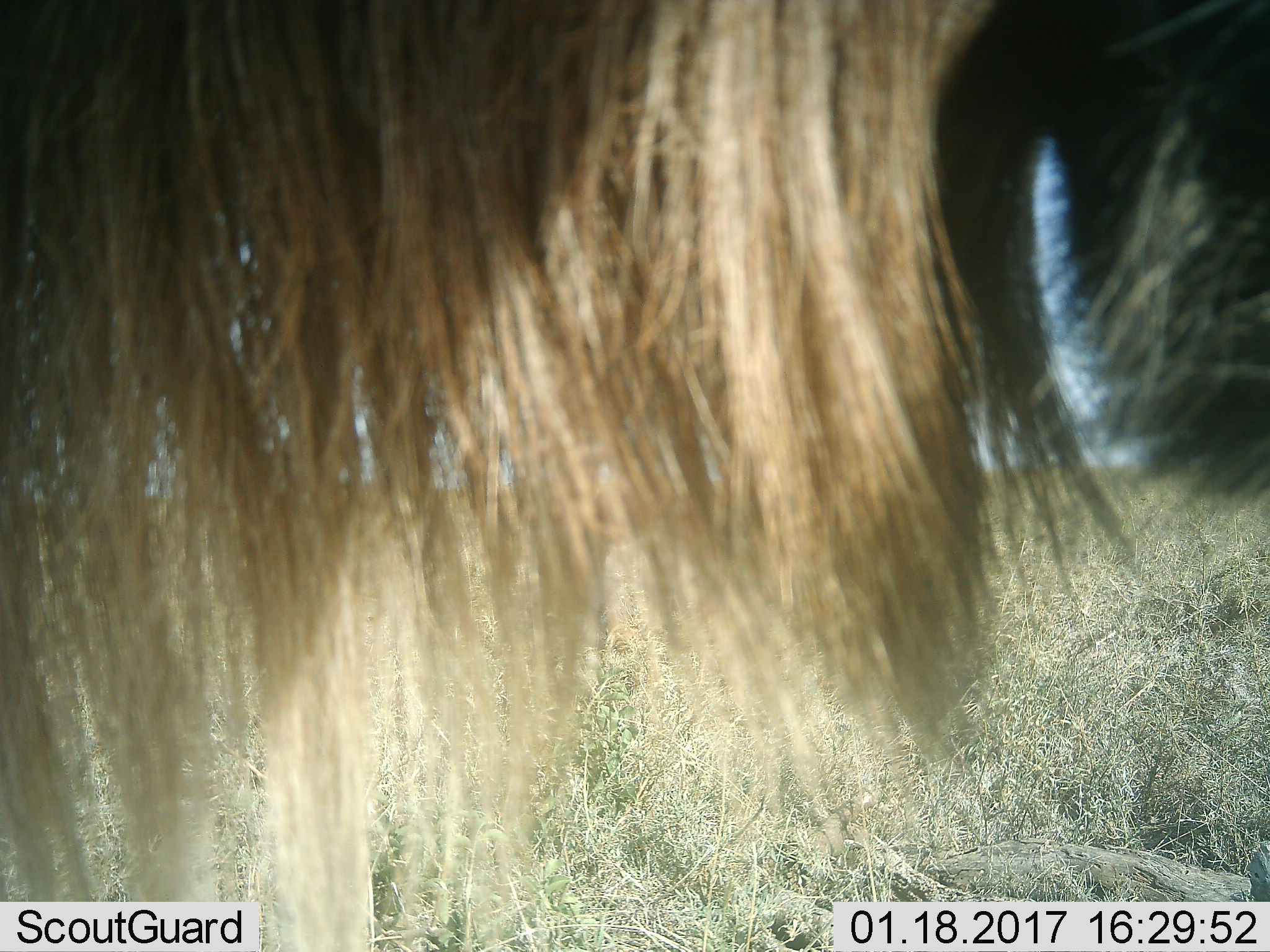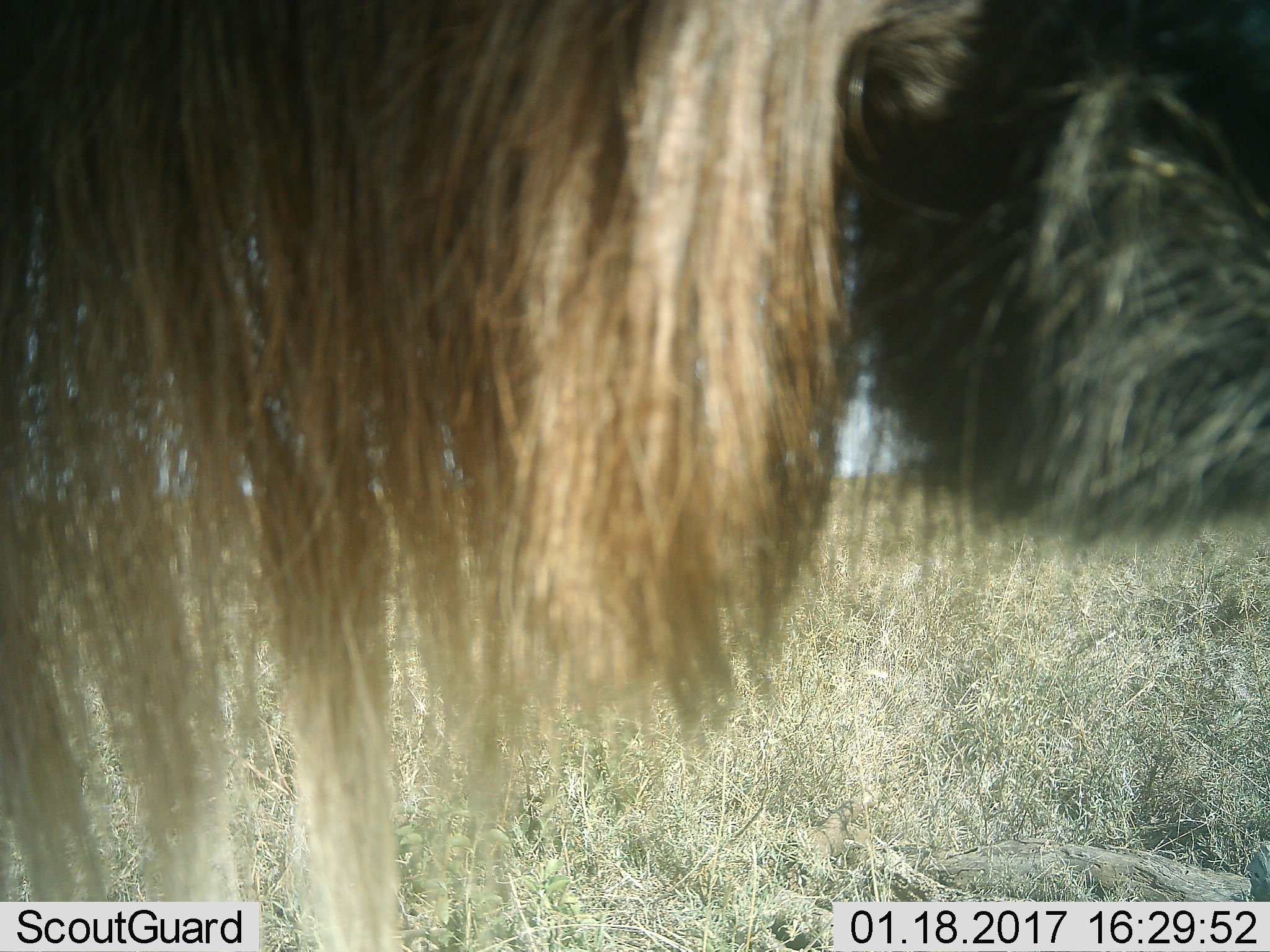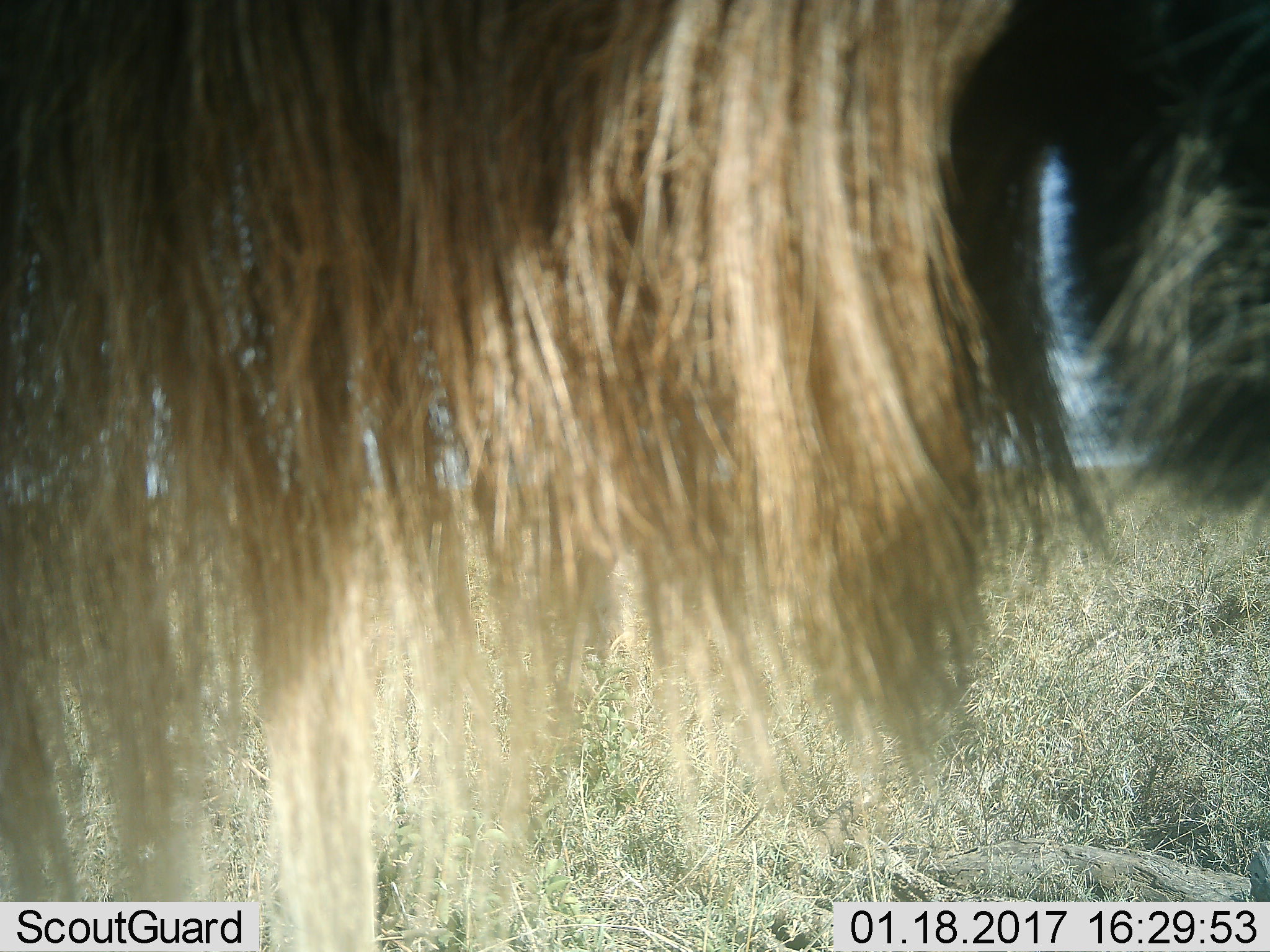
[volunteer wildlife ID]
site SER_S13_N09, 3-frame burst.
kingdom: Animalia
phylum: Chordata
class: Mammalia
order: Artiodactyla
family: Bovidae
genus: Connochaetes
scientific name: Connochaetes taurinus taurinus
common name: blue wildebeest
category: wildebeestblue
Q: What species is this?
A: Wildebeestblue (blue wildebeest) (Connochaetes taurinus taurinus).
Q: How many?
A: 1.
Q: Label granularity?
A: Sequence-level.